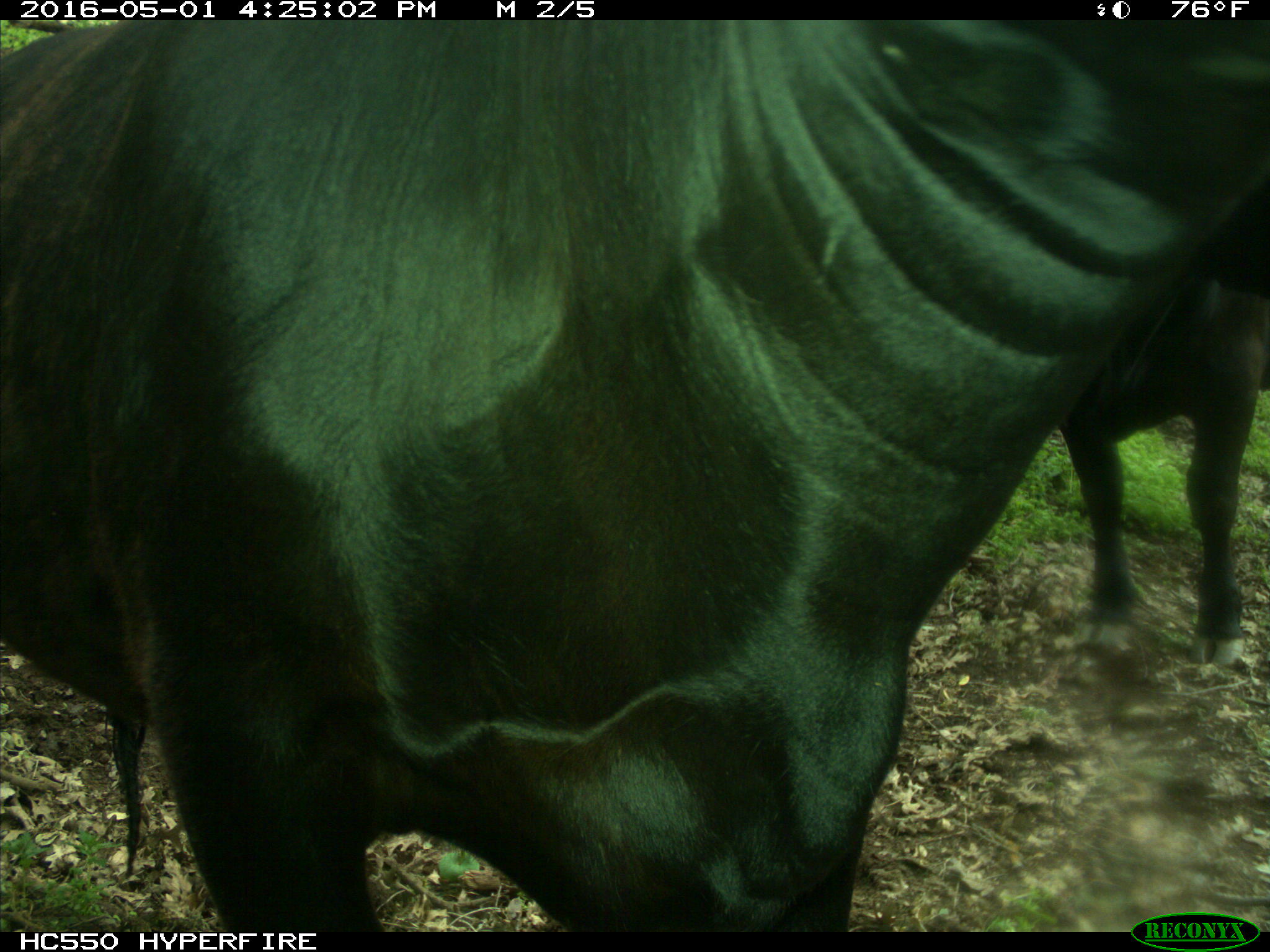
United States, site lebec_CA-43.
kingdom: Animalia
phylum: Chordata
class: Mammalia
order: Artiodactyla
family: Bovidae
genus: Bos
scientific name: Bos taurus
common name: domestic cow